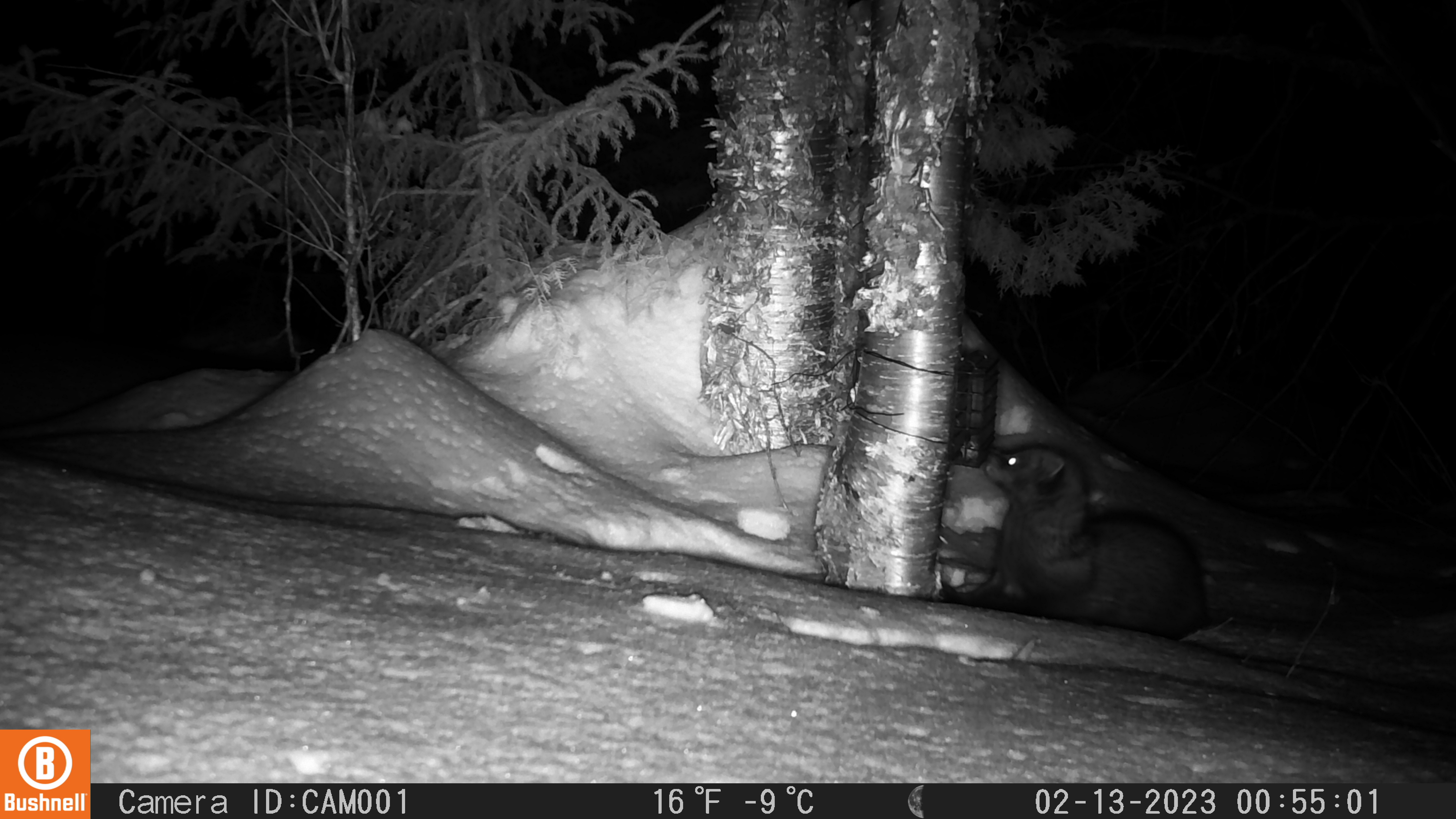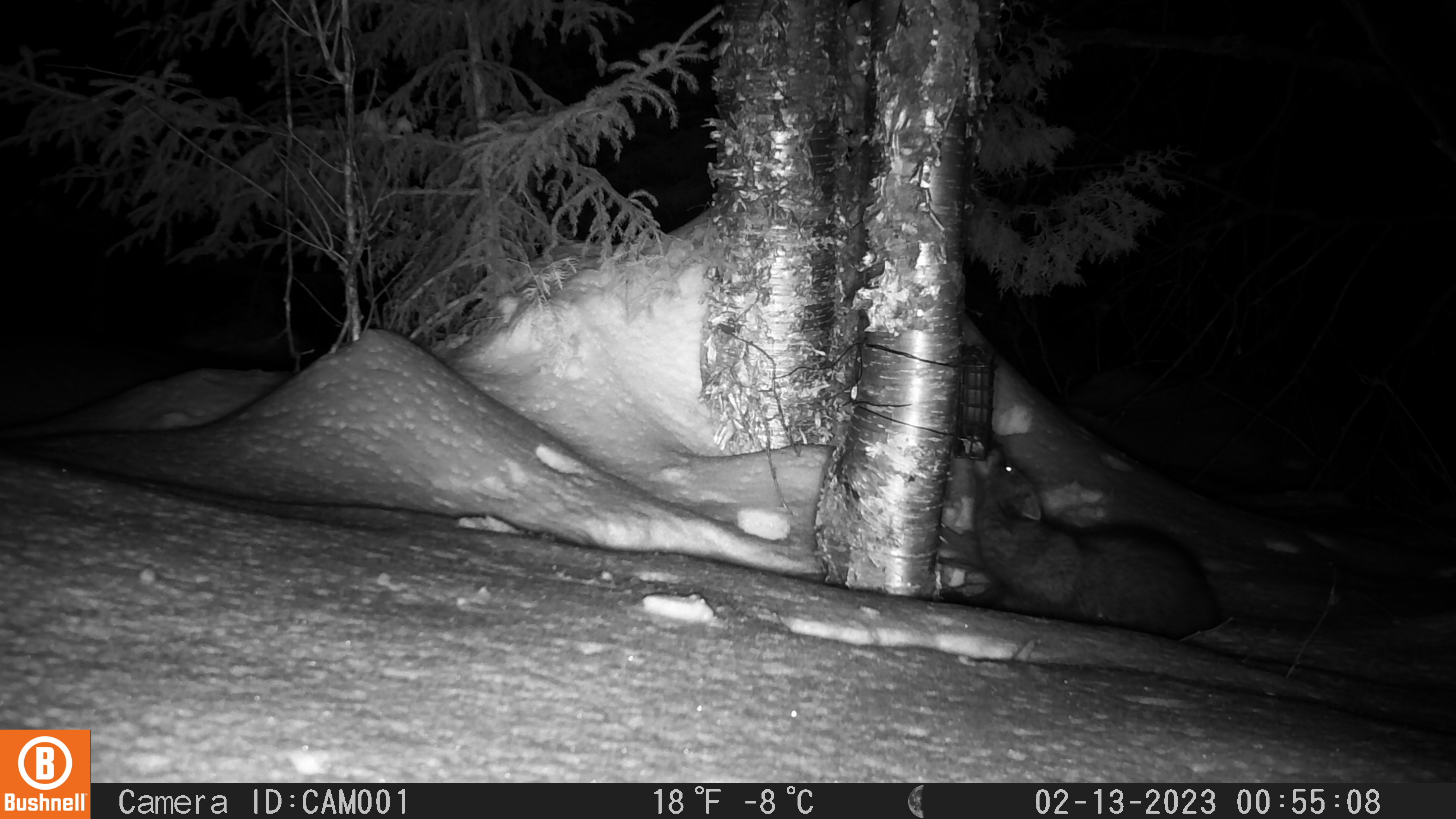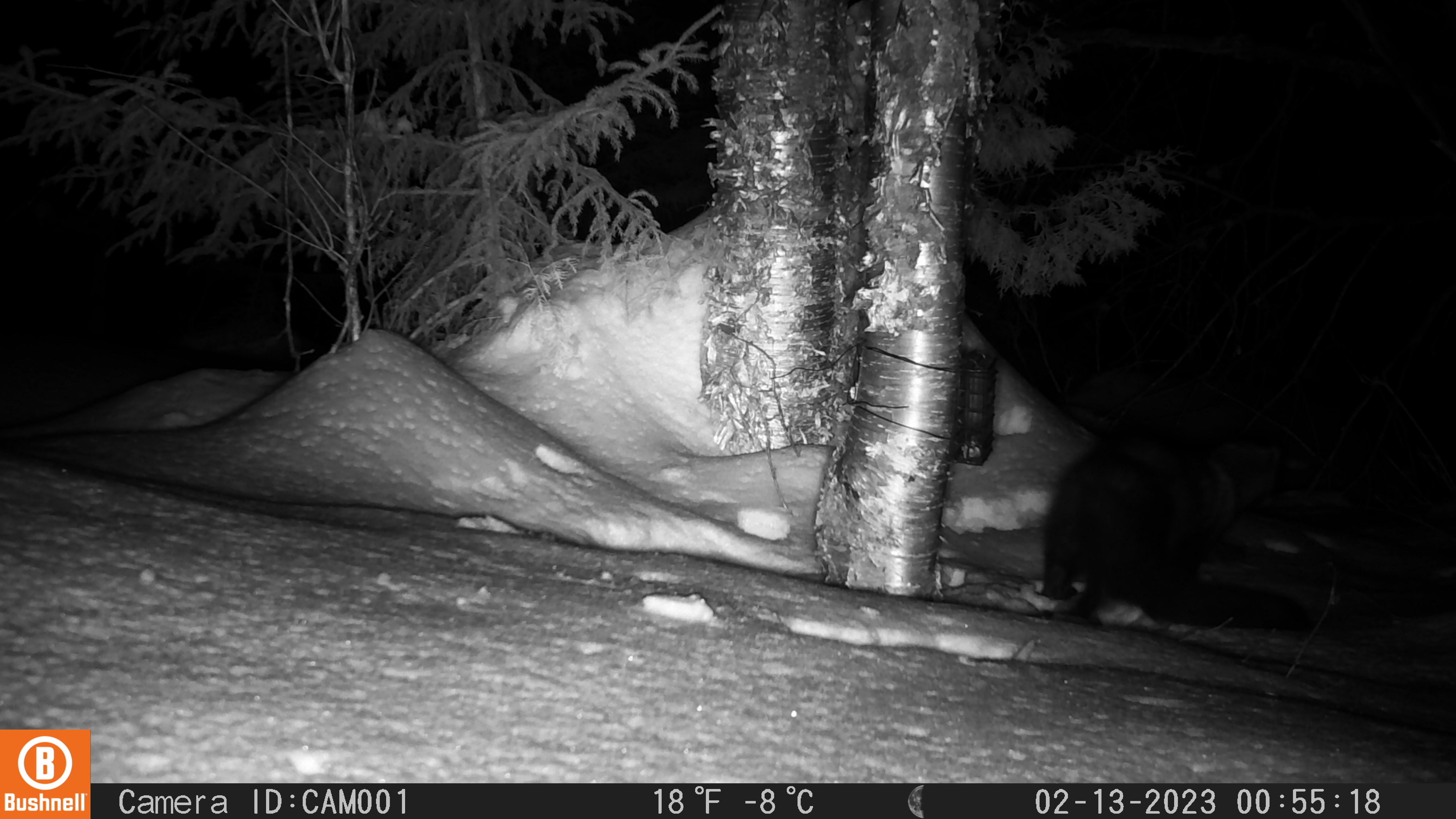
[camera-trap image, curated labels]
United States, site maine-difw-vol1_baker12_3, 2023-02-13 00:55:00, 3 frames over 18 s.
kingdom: Animalia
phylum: Chordata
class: Mammalia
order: Carnivora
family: Mustelidae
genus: Pekania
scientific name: Pekania pennanti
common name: fisher